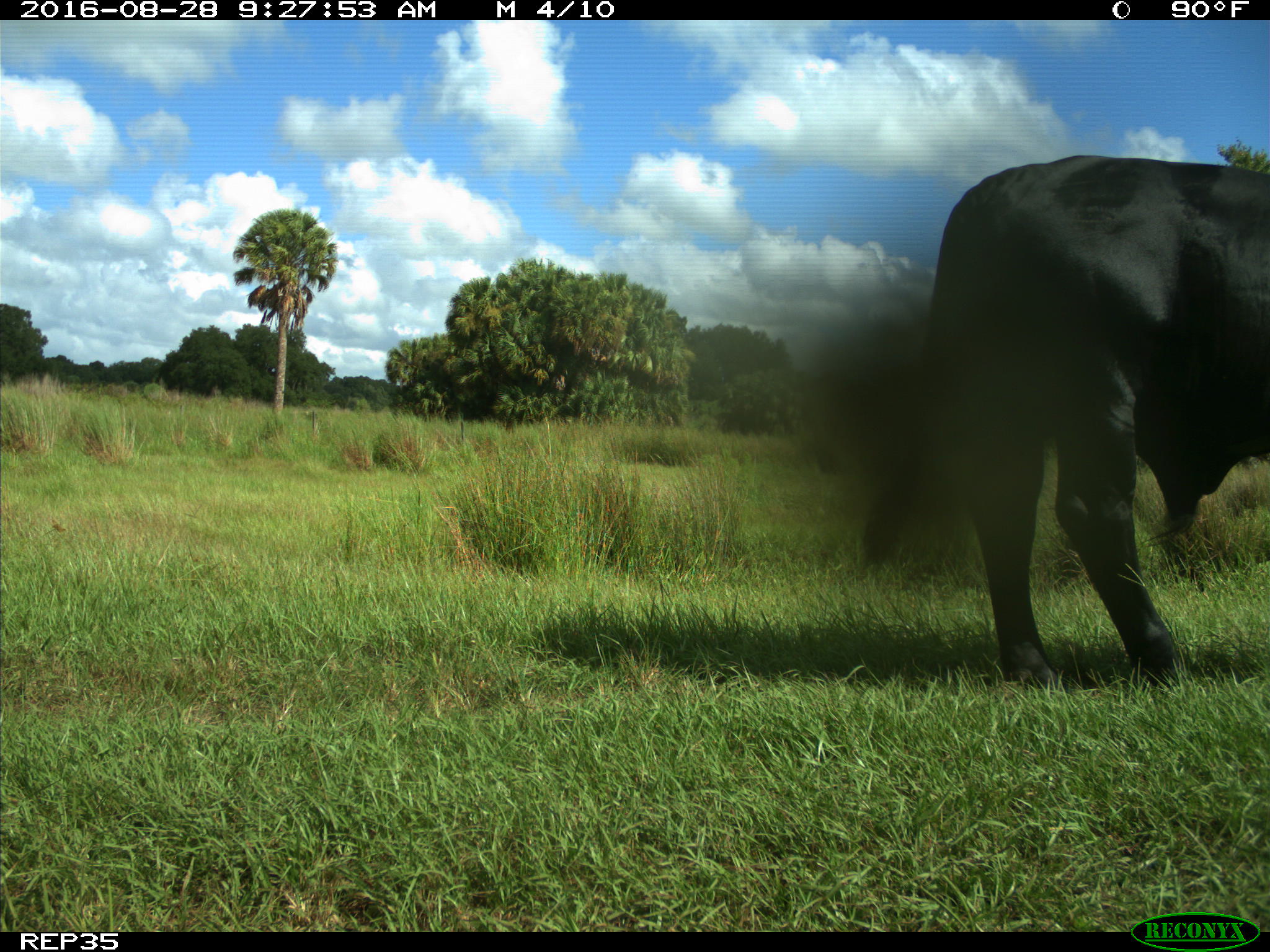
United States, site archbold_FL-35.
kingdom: Animalia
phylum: Chordata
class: Mammalia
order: Artiodactyla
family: Bovidae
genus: Bos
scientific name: Bos taurus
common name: domestic cow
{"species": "Bos taurus (domestic cow)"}